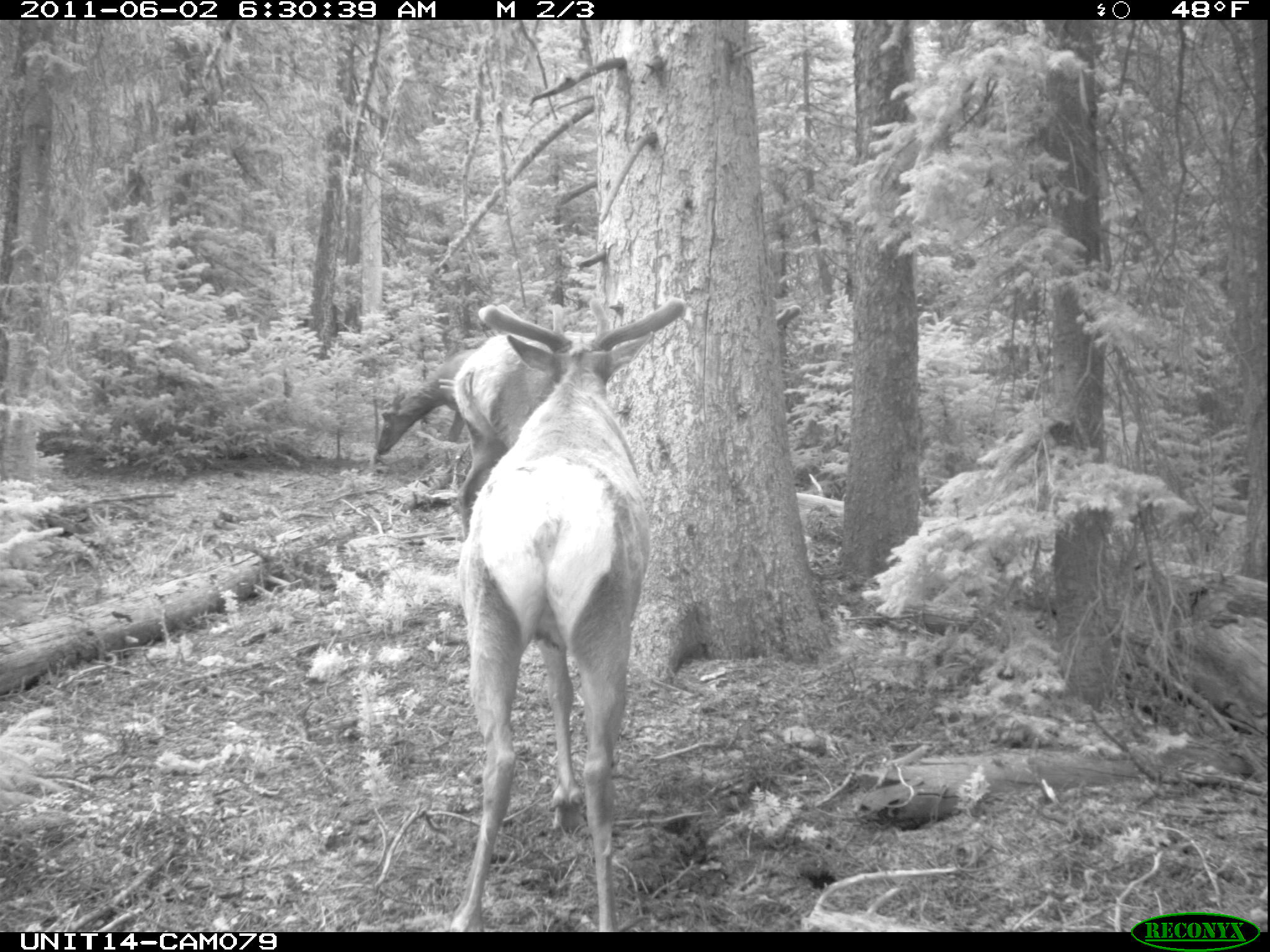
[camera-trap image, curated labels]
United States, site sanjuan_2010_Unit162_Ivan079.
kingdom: Animalia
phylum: Chordata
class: Mammalia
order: Artiodactyla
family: Cervidae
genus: Cervus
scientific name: Cervus elaphus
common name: red deer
Cervus elaphus (red deer).